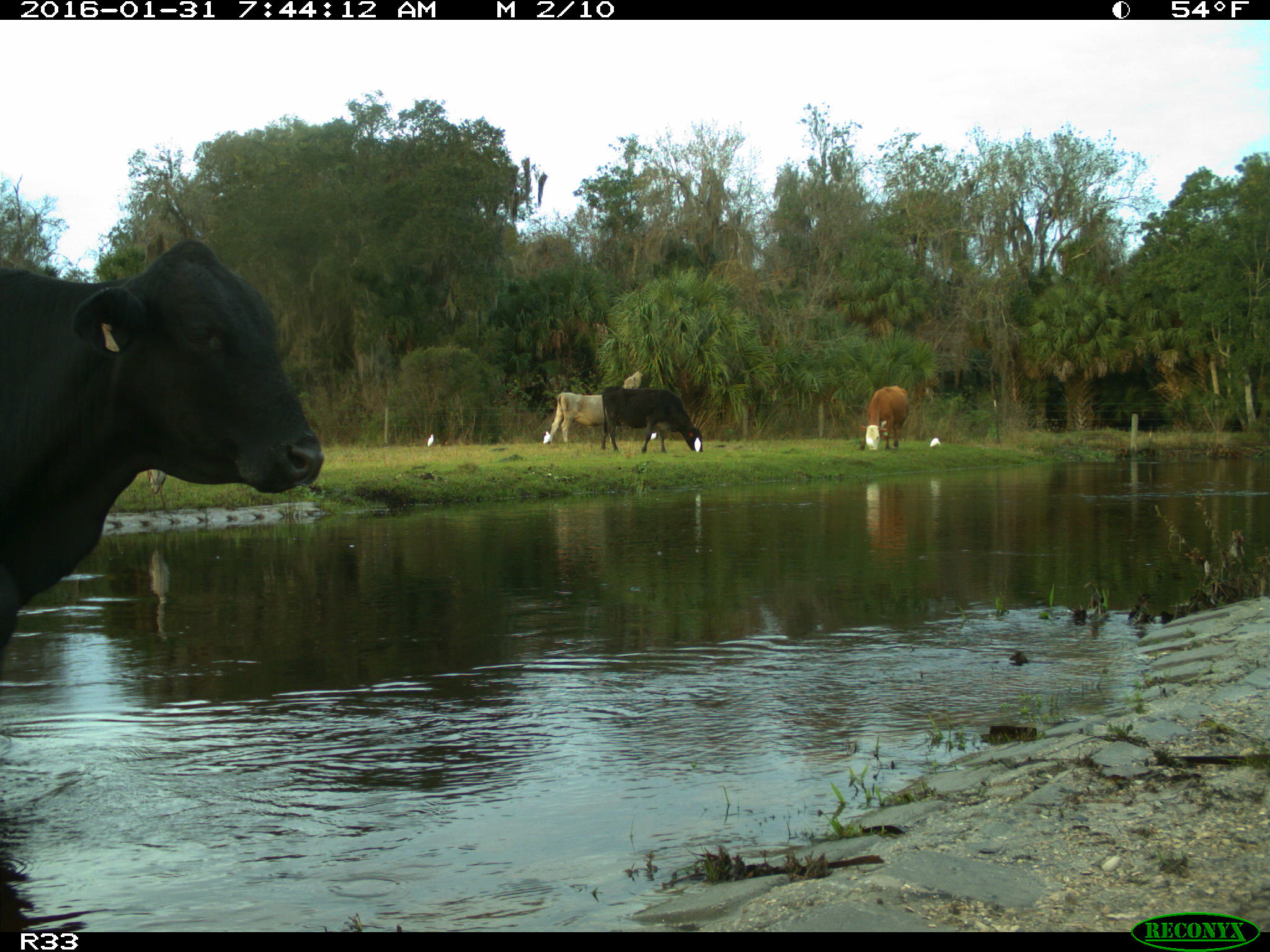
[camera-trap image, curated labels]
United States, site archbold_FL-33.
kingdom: Animalia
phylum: Chordata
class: Mammalia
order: Artiodactyla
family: Bovidae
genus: Bos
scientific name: Bos taurus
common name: domestic cow